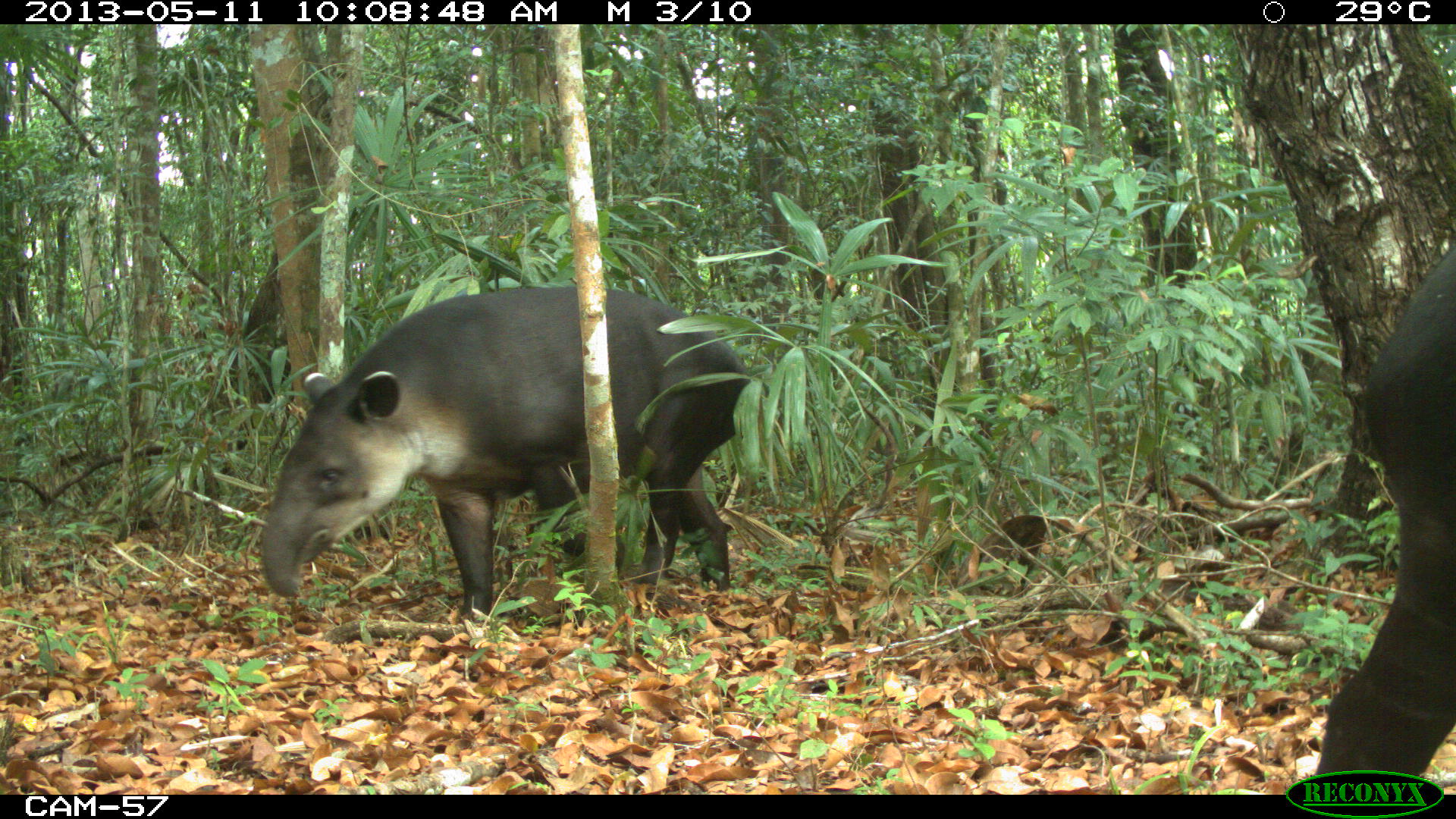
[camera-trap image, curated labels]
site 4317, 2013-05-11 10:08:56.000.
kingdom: Animalia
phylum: Chordata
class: Mammalia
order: Perissodactyla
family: Tapiridae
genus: Tapirus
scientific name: Tapirus bairdii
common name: baird's tapir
Tapirus bairdii (baird's tapir), count 2.